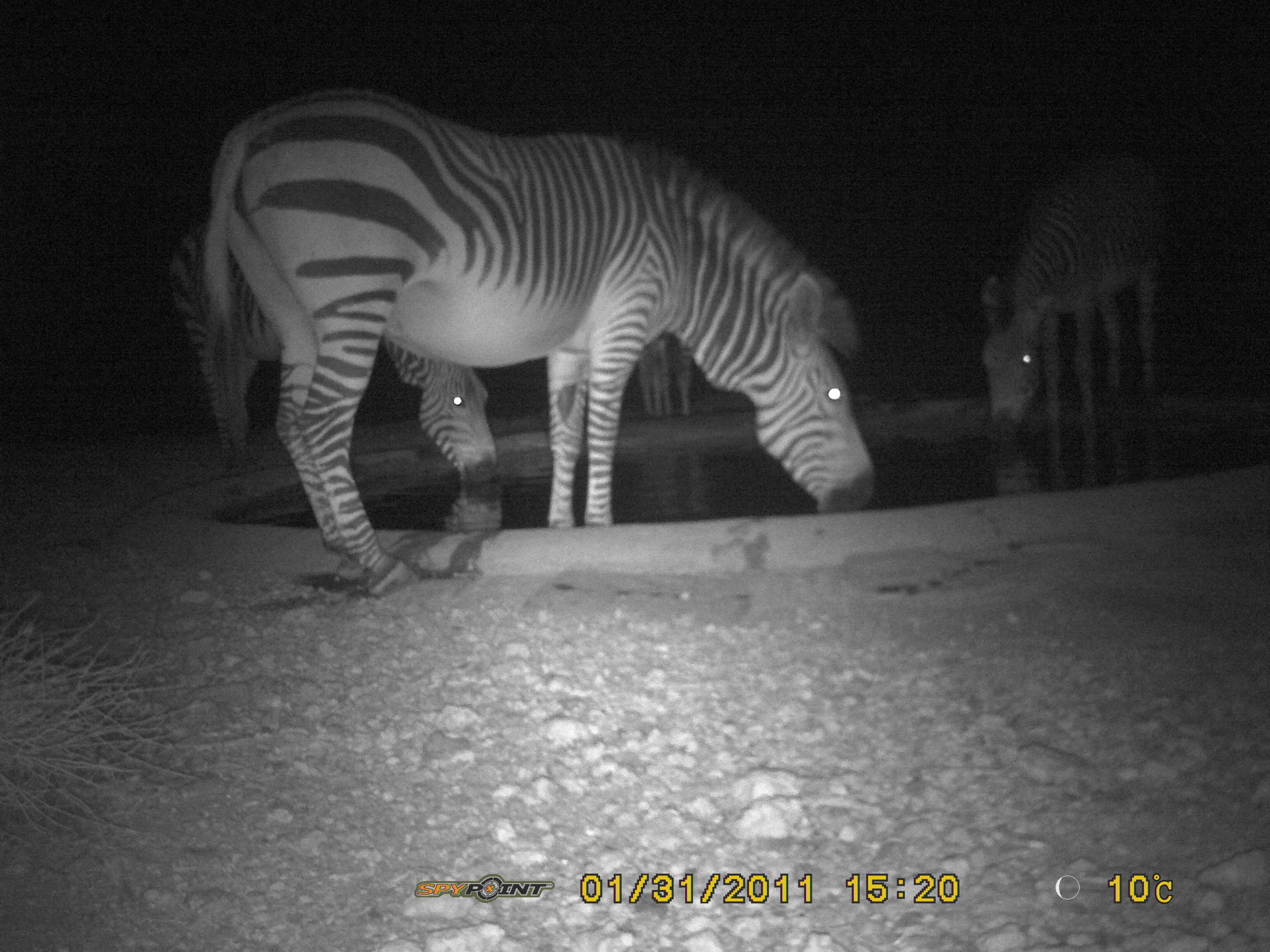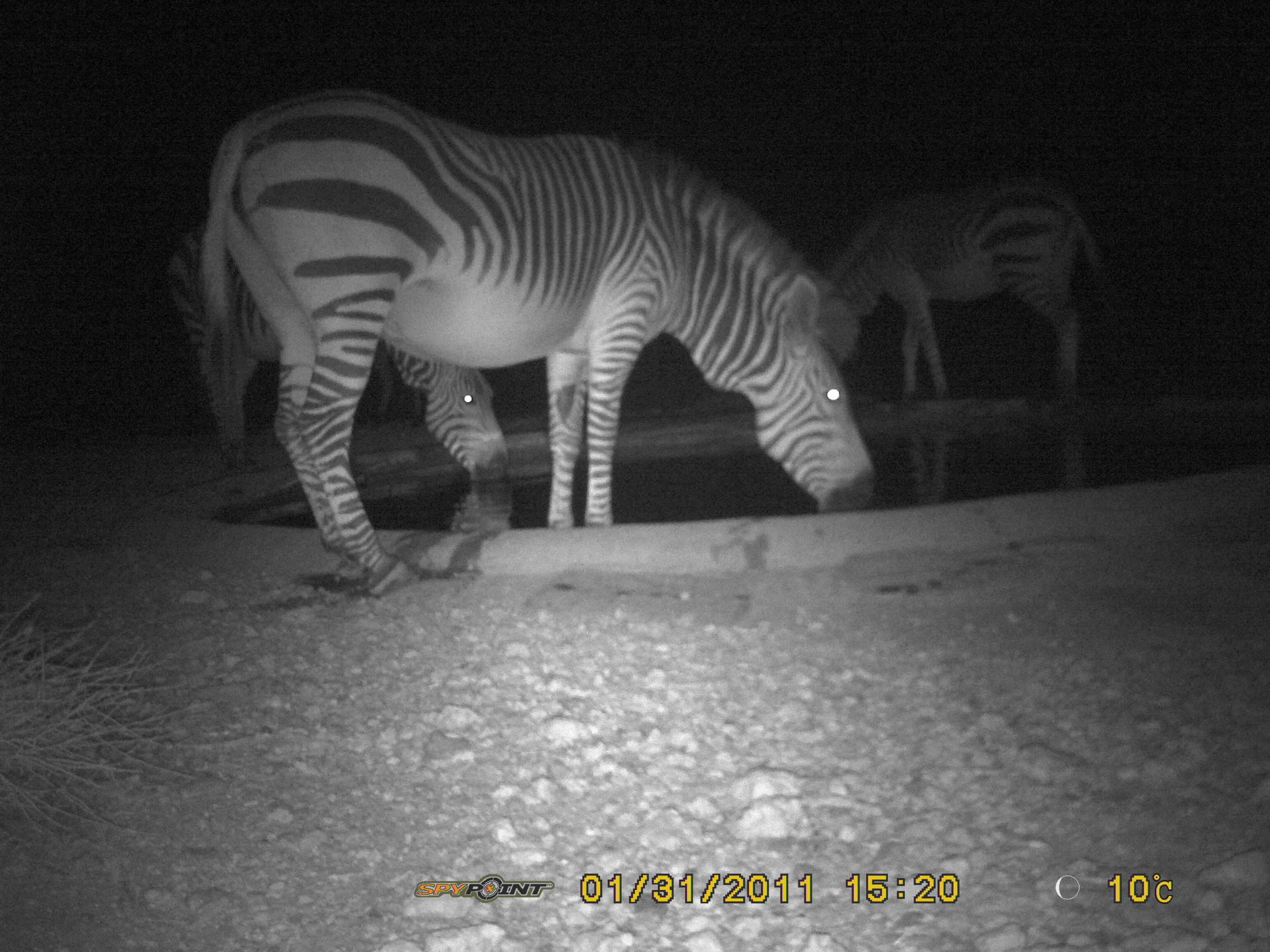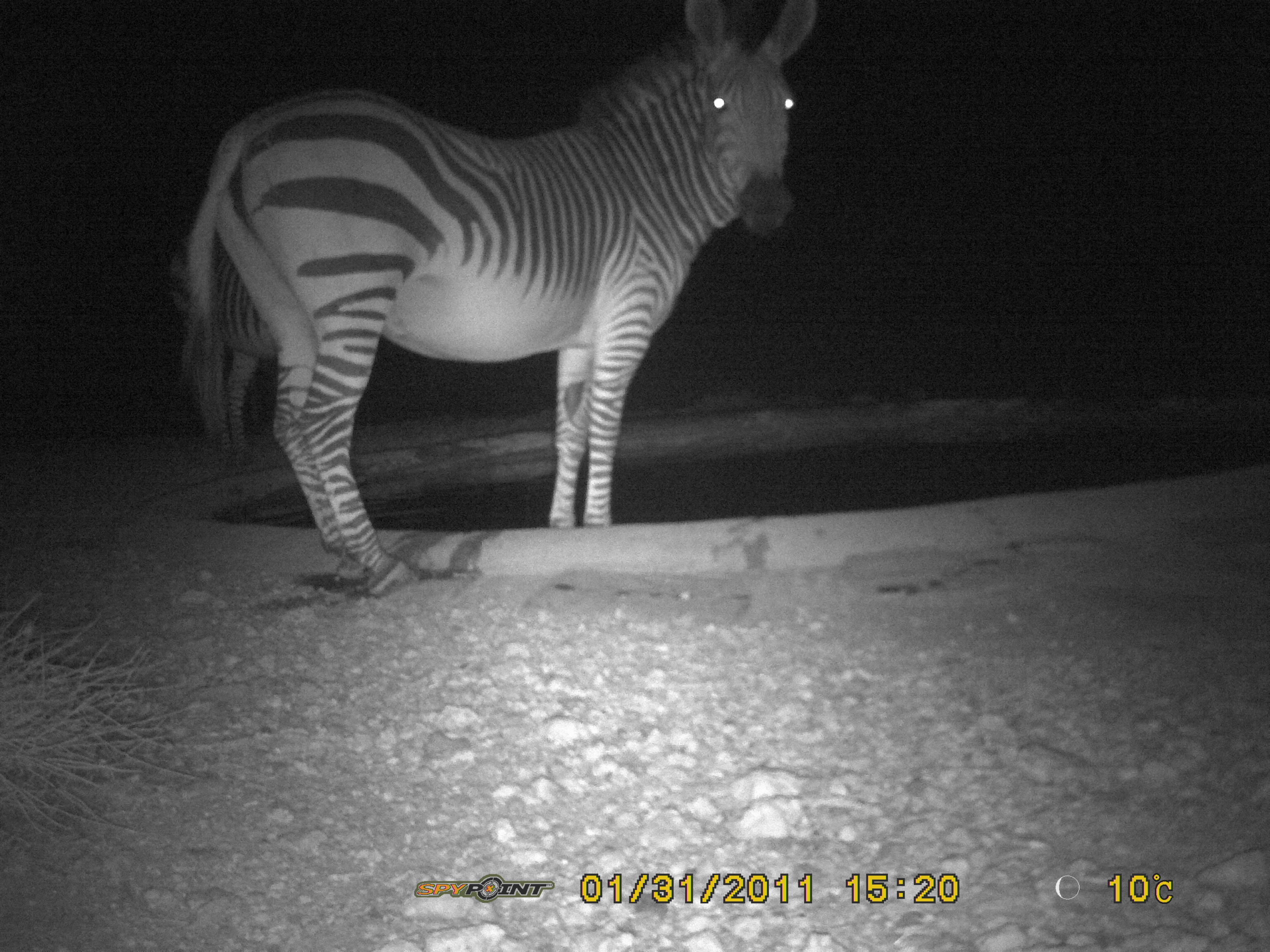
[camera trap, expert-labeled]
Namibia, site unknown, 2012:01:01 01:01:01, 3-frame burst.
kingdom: Animalia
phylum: Chordata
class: Mammalia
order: Perissodactyla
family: Equidae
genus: Equus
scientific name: Equus zebra hartmannae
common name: hartmann's mountain zebra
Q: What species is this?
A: Equus zebra hartmannae (hartmann's mountain zebra).